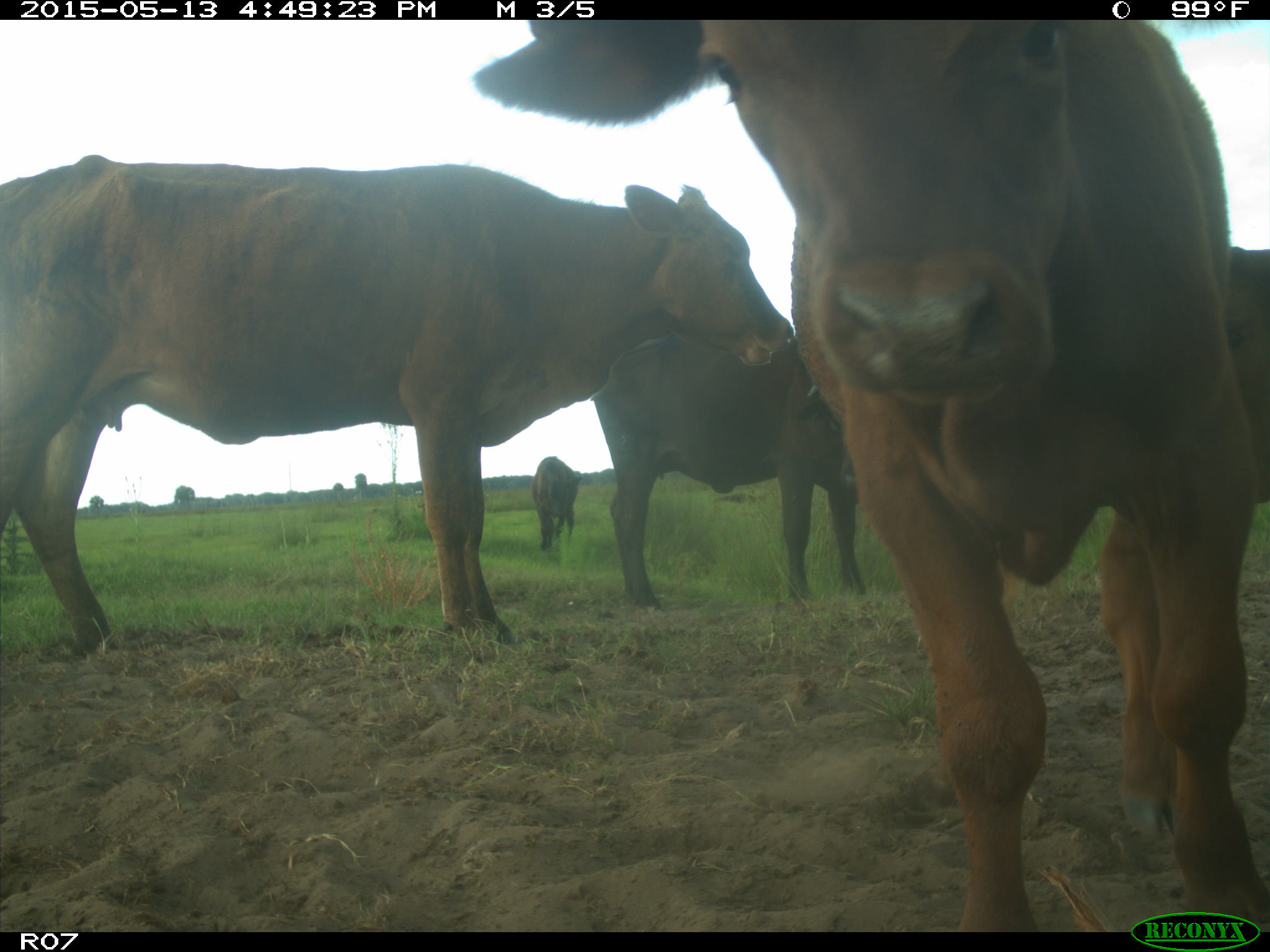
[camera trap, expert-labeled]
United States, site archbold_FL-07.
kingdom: Animalia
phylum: Chordata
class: Mammalia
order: Artiodactyla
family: Bovidae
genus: Bos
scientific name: Bos taurus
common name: domestic cow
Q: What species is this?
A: Bos taurus (domestic cow).